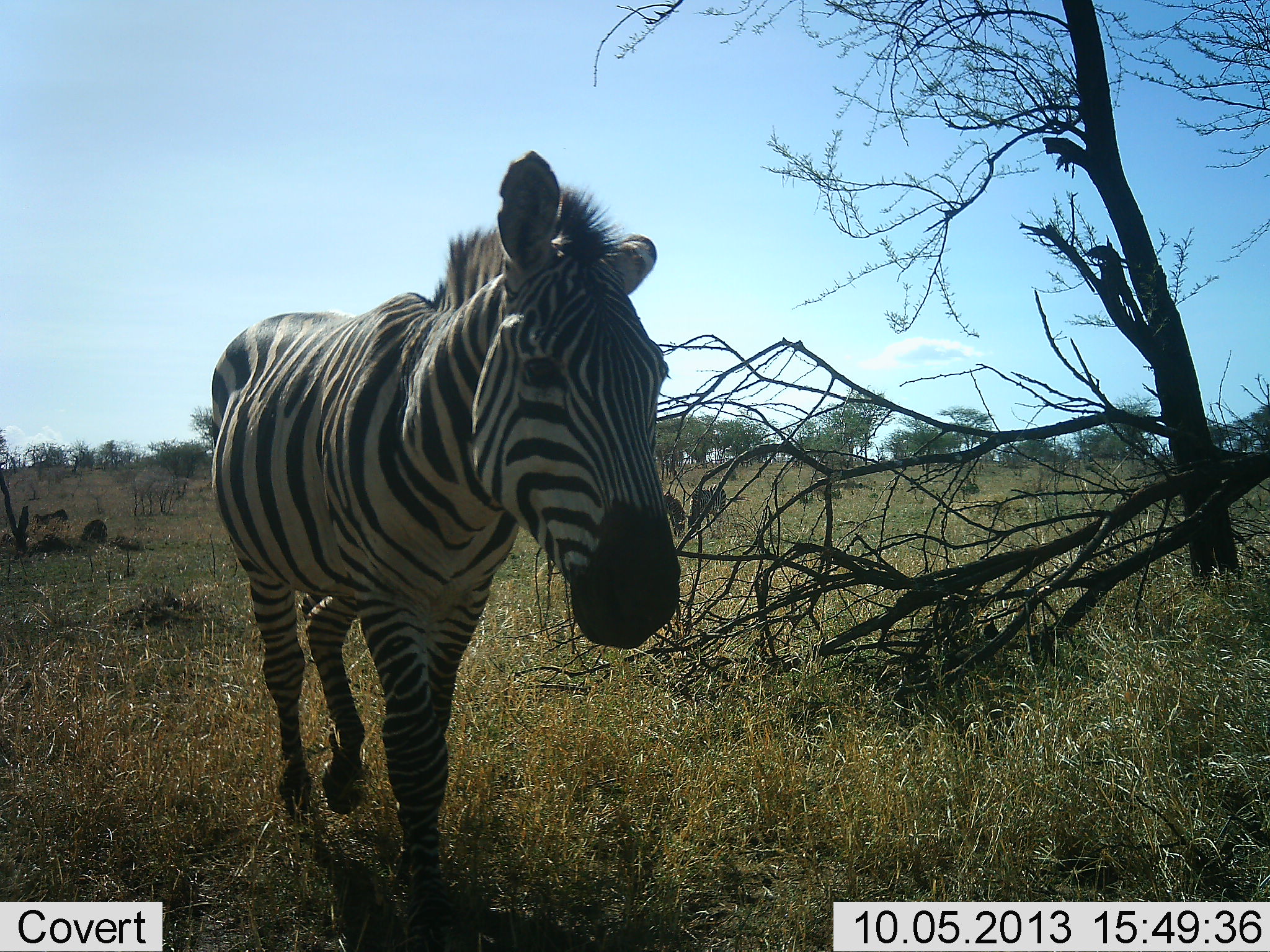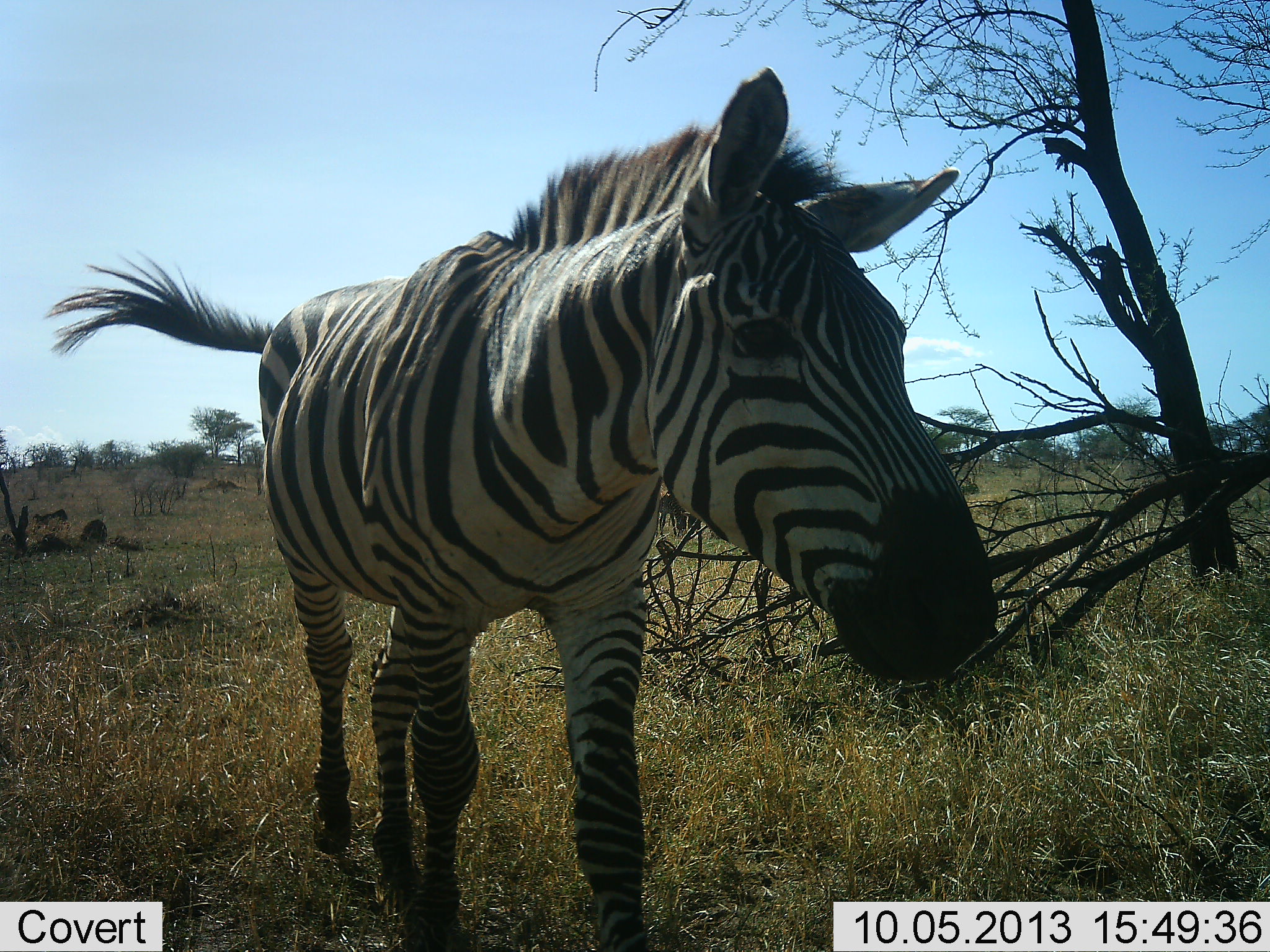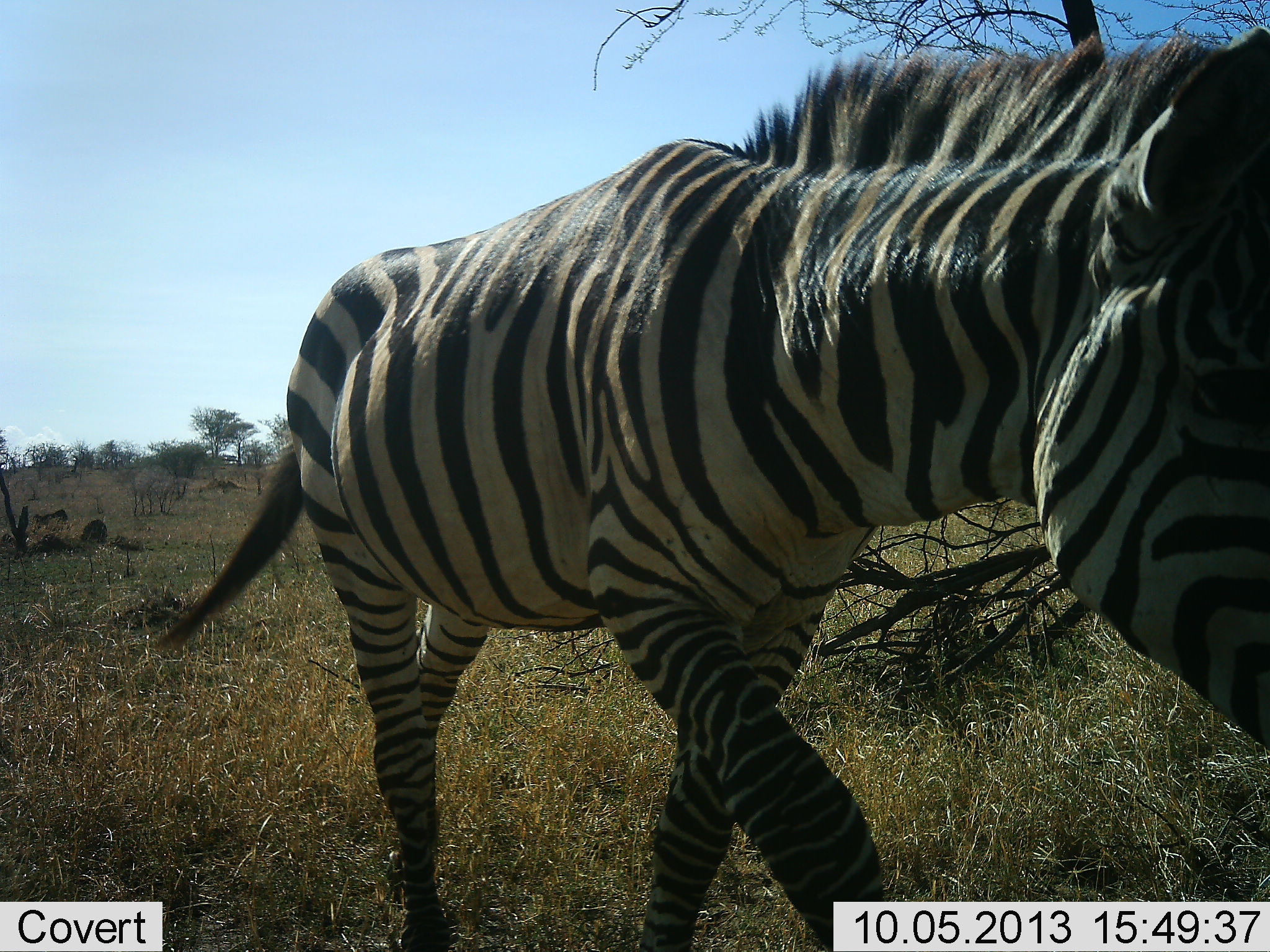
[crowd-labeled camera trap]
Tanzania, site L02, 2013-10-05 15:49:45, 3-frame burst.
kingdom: Animalia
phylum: Chordata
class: Mammalia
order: Perissodactyla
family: Equidae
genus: Equus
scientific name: Equus quagga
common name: plains zebra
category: zebra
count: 1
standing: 8%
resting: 0%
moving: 96%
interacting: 0%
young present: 4%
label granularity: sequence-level